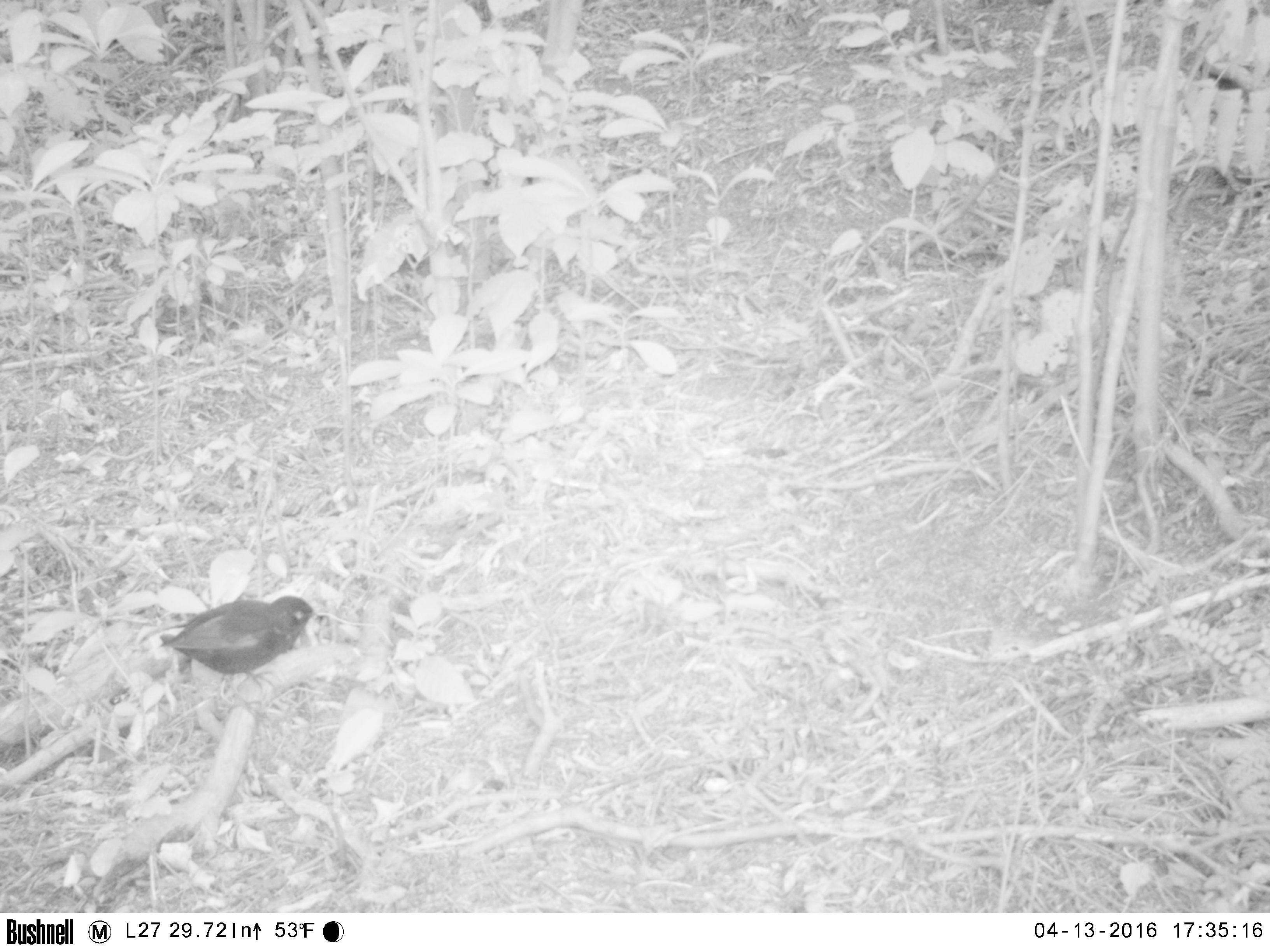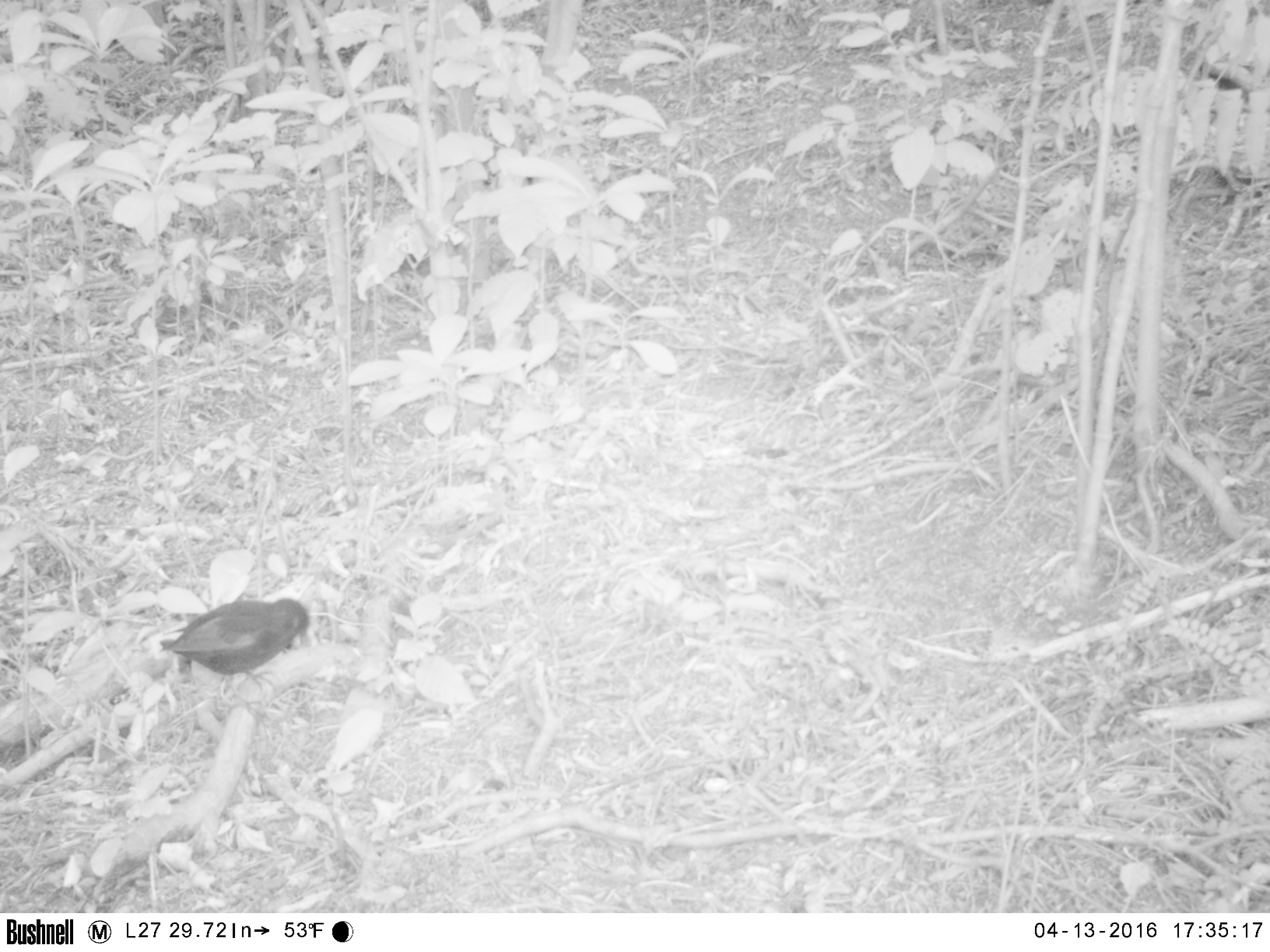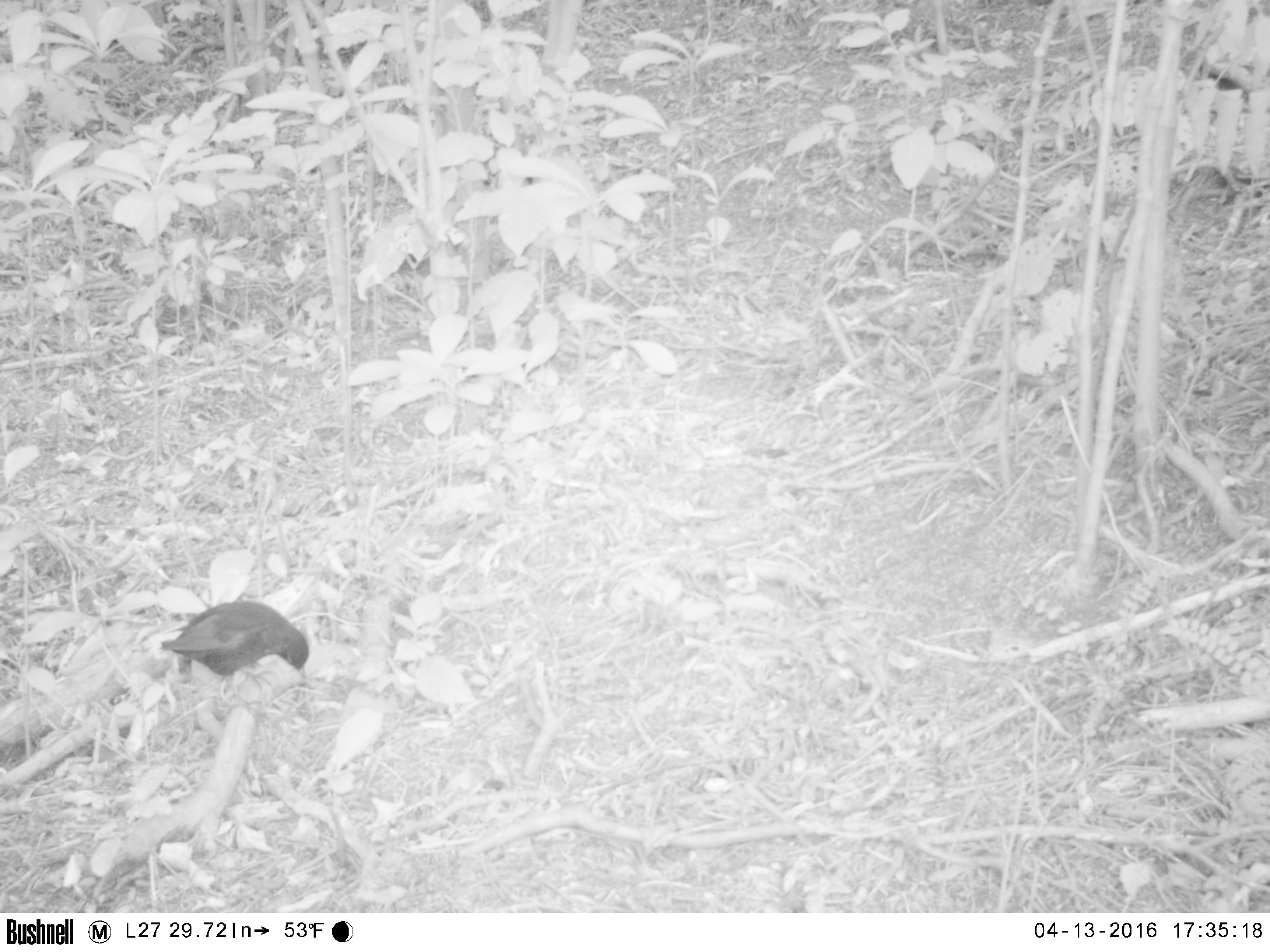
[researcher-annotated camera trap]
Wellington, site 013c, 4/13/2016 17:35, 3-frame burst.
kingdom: Animalia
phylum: Chordata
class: Aves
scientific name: Aves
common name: bird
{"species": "bird (Aves)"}